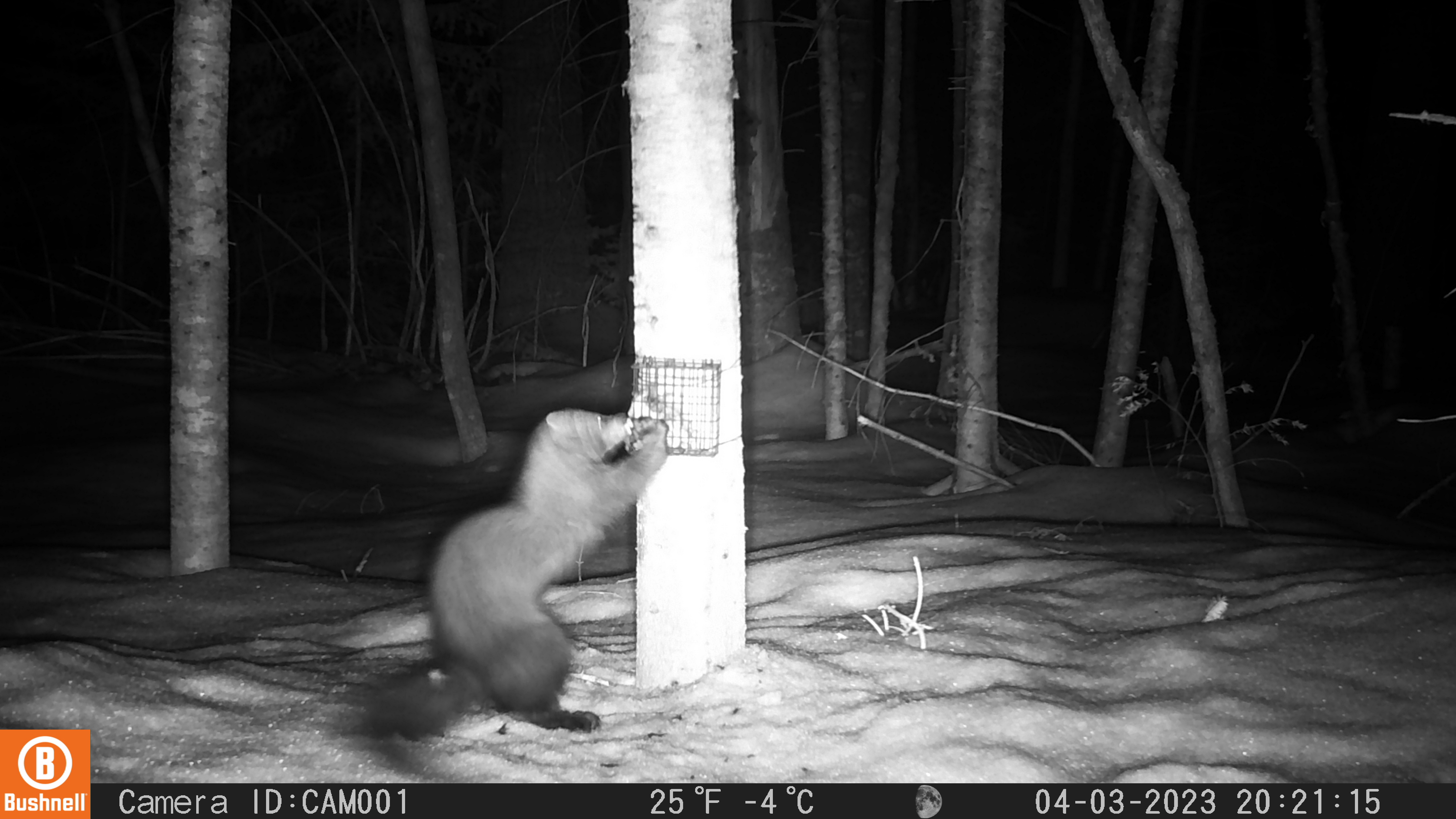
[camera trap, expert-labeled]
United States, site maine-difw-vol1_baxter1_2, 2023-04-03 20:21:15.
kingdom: Animalia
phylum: Chordata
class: Mammalia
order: Carnivora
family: Mustelidae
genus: Pekania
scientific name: Pekania pennanti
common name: fisher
Fisher (Pekania pennanti).